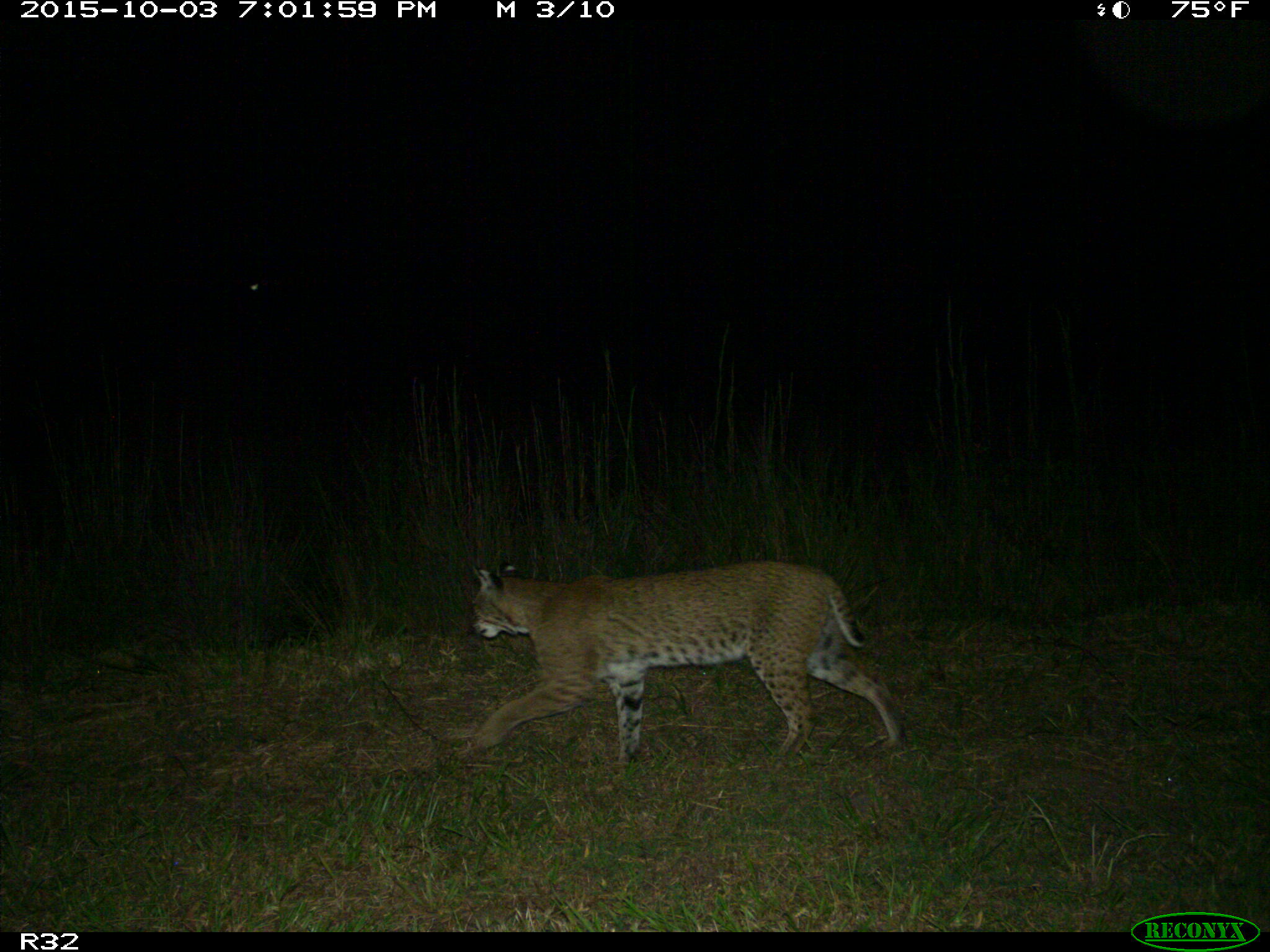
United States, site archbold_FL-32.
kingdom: Animalia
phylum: Chordata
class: Mammalia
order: Carnivora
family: Felidae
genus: Lynx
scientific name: Lynx rufus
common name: bobcat